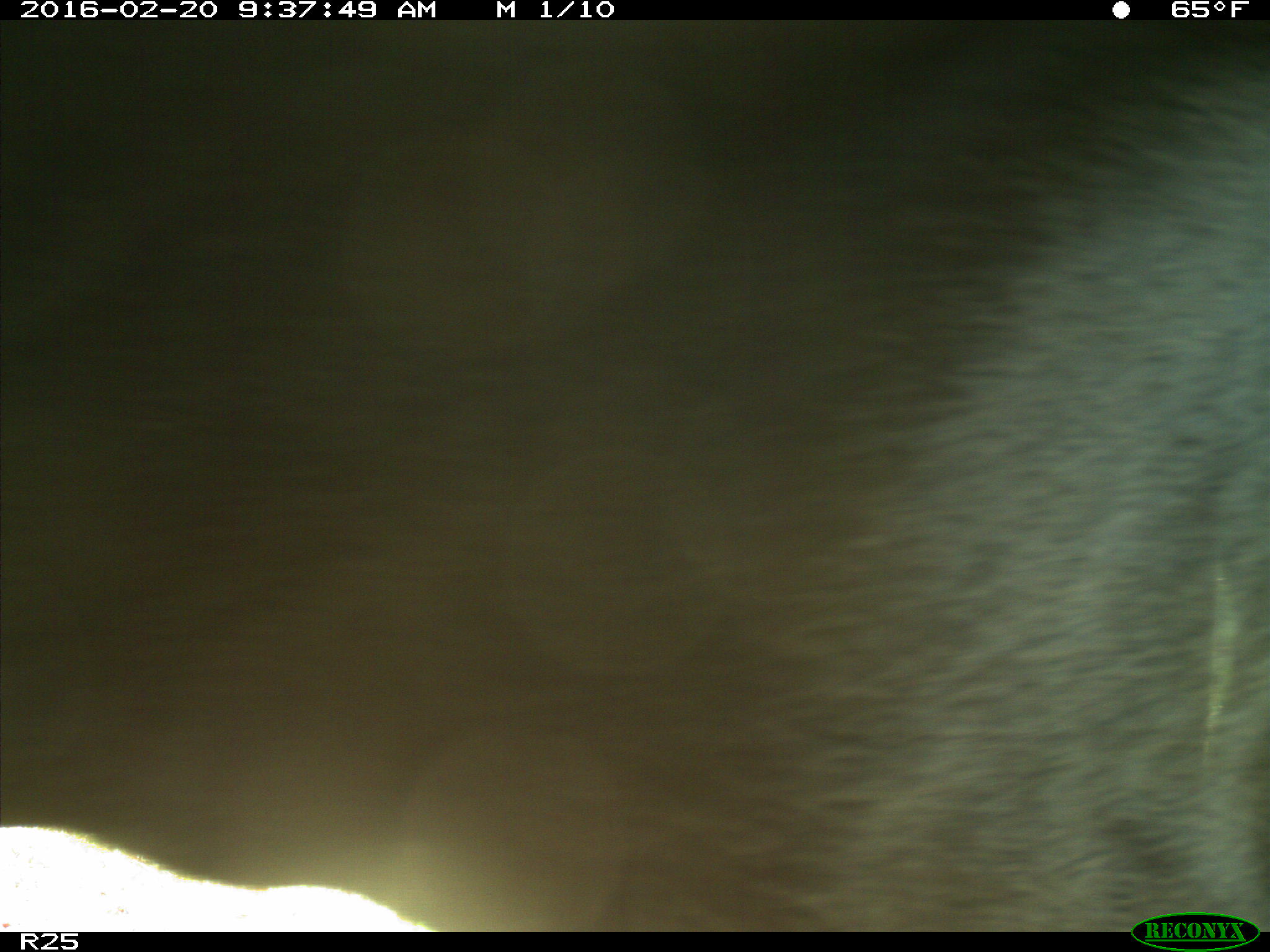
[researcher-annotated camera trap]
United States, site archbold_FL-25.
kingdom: Animalia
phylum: Chordata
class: Mammalia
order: Artiodactyla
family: Bovidae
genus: Bos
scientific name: Bos taurus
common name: domestic cow